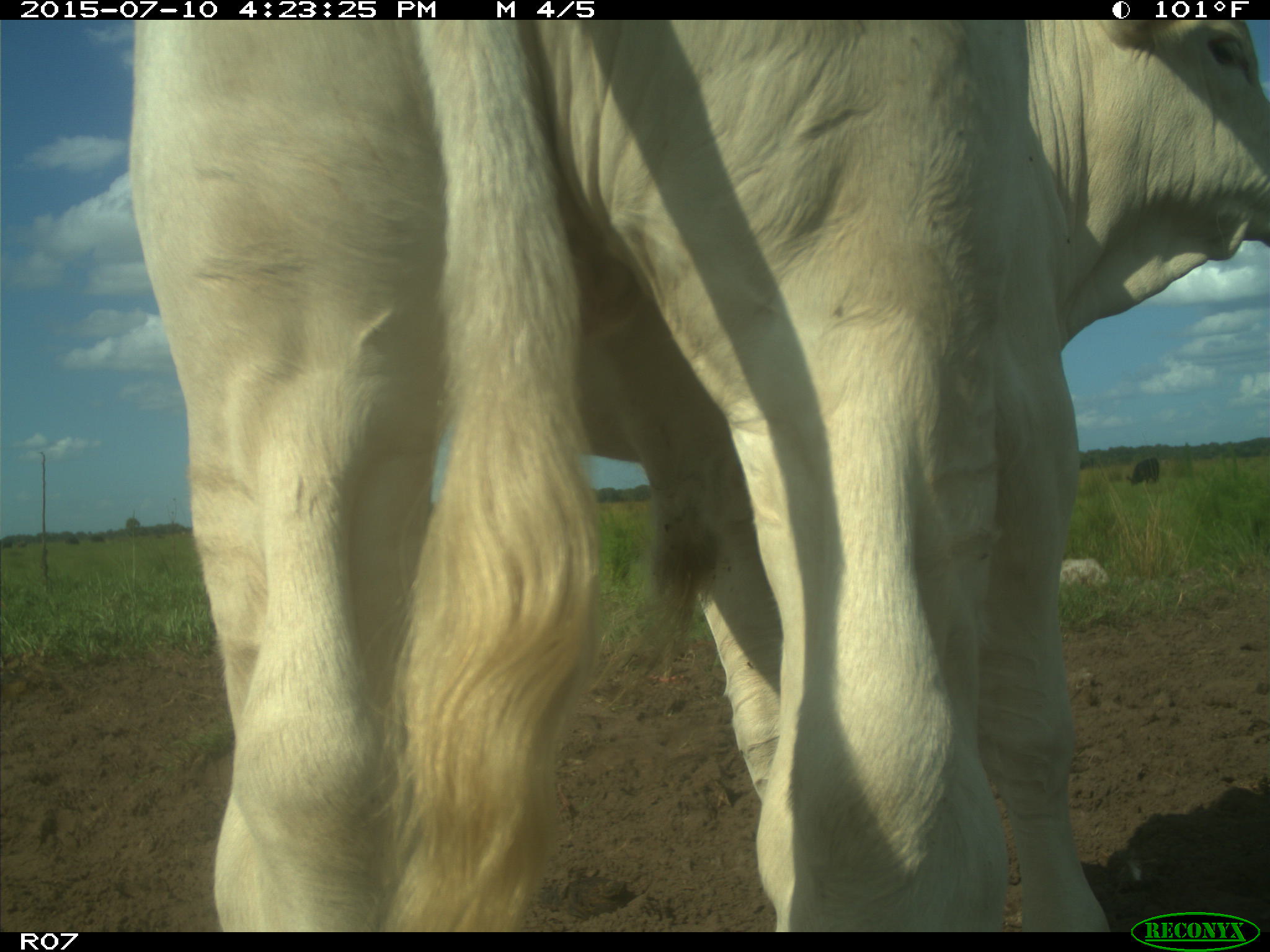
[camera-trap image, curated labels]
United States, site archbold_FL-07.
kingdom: Animalia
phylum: Chordata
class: Mammalia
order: Artiodactyla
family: Bovidae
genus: Bos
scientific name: Bos taurus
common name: domestic cow